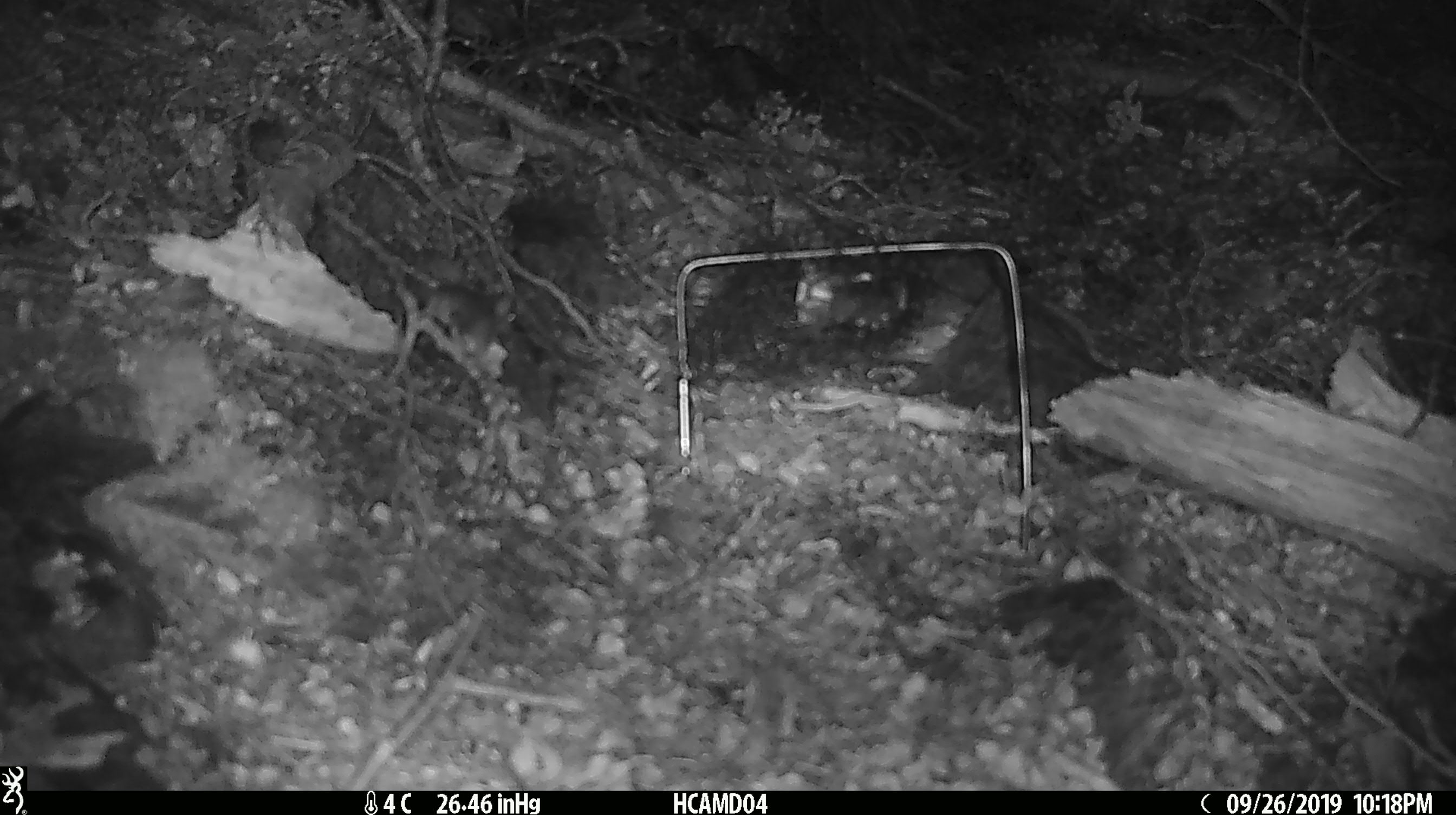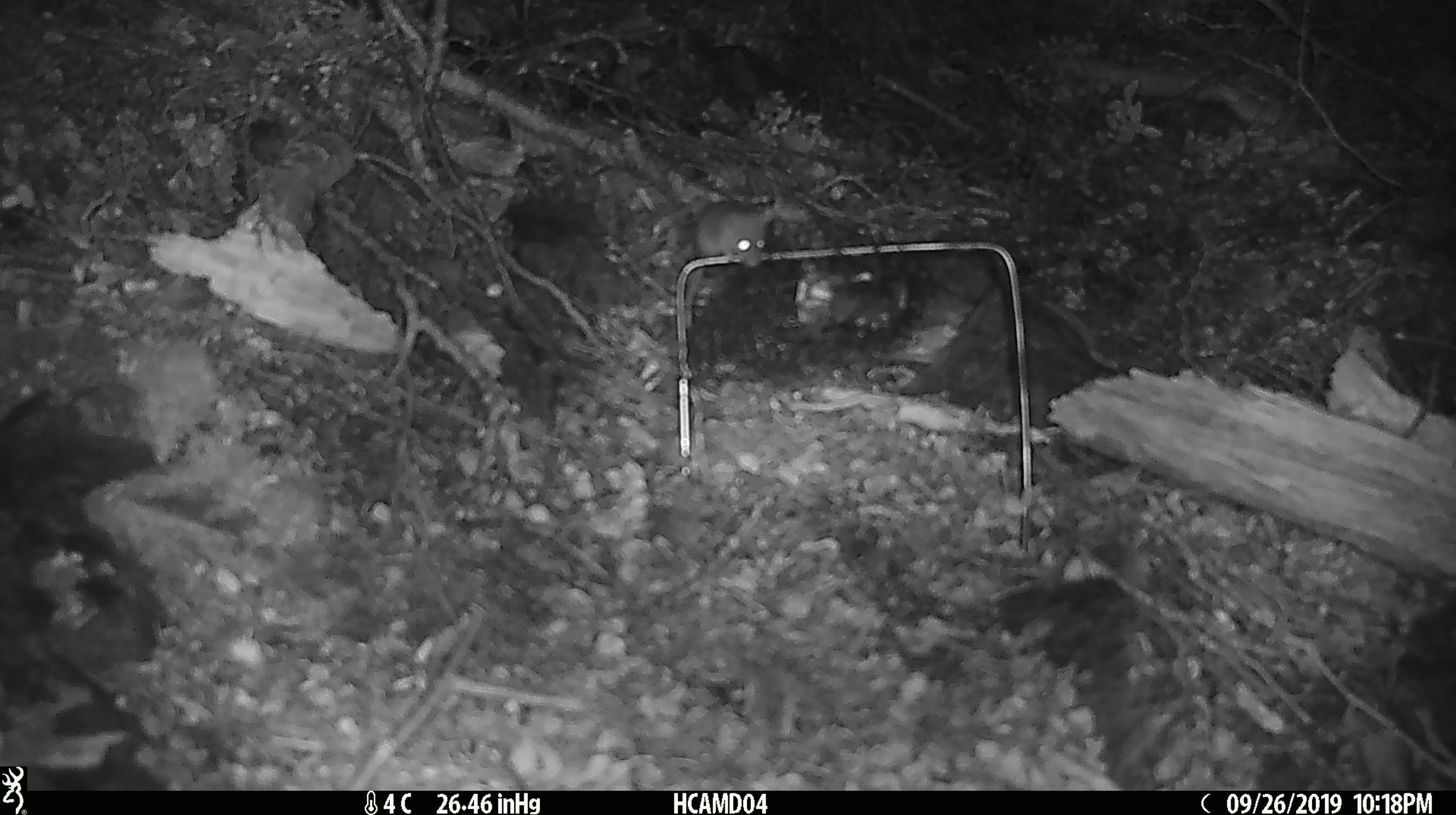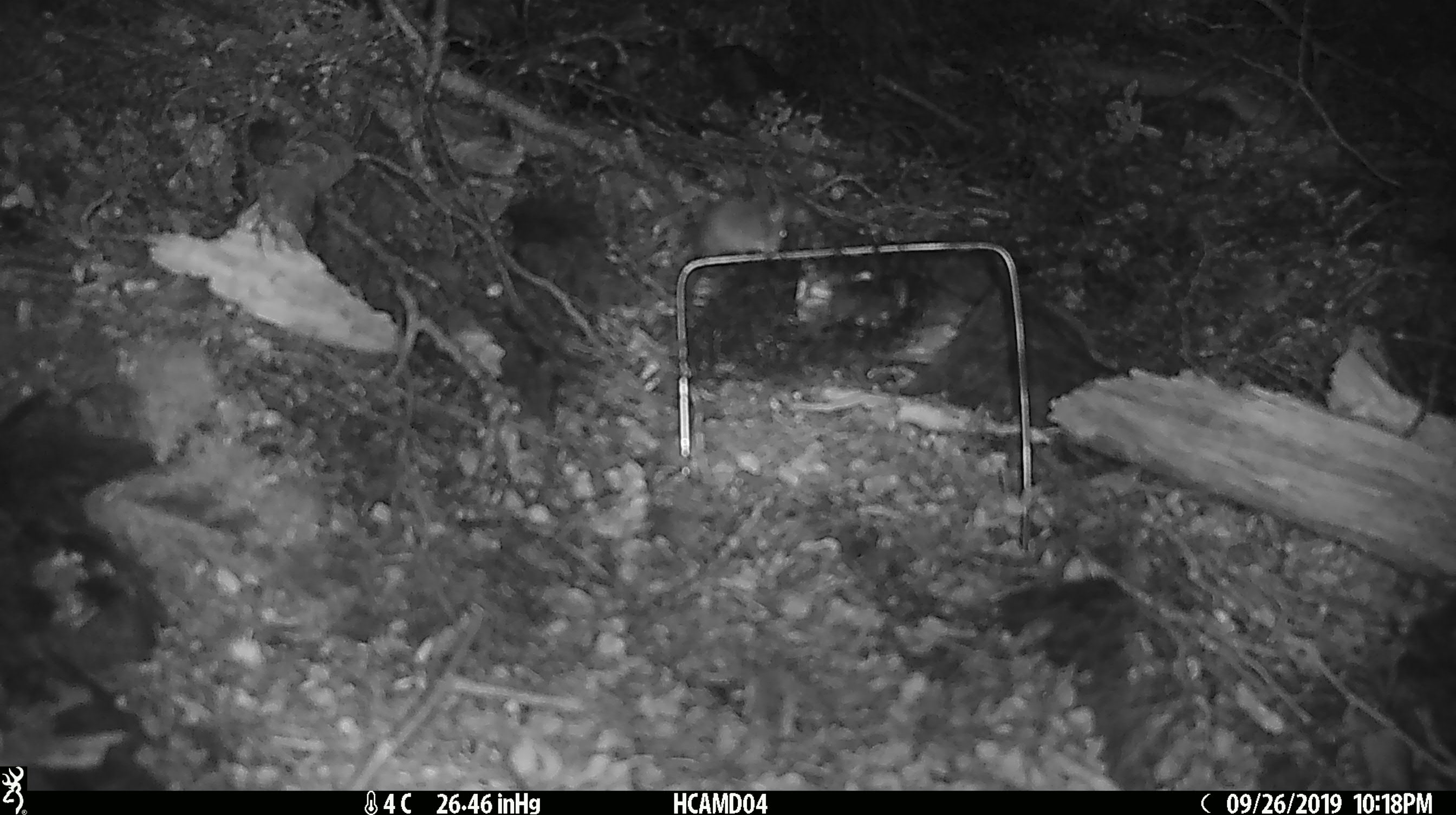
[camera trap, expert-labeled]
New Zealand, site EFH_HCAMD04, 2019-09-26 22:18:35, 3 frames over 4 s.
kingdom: Animalia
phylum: Chordata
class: Mammalia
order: Rodentia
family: Muridae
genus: Mus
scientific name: Mus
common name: mouse